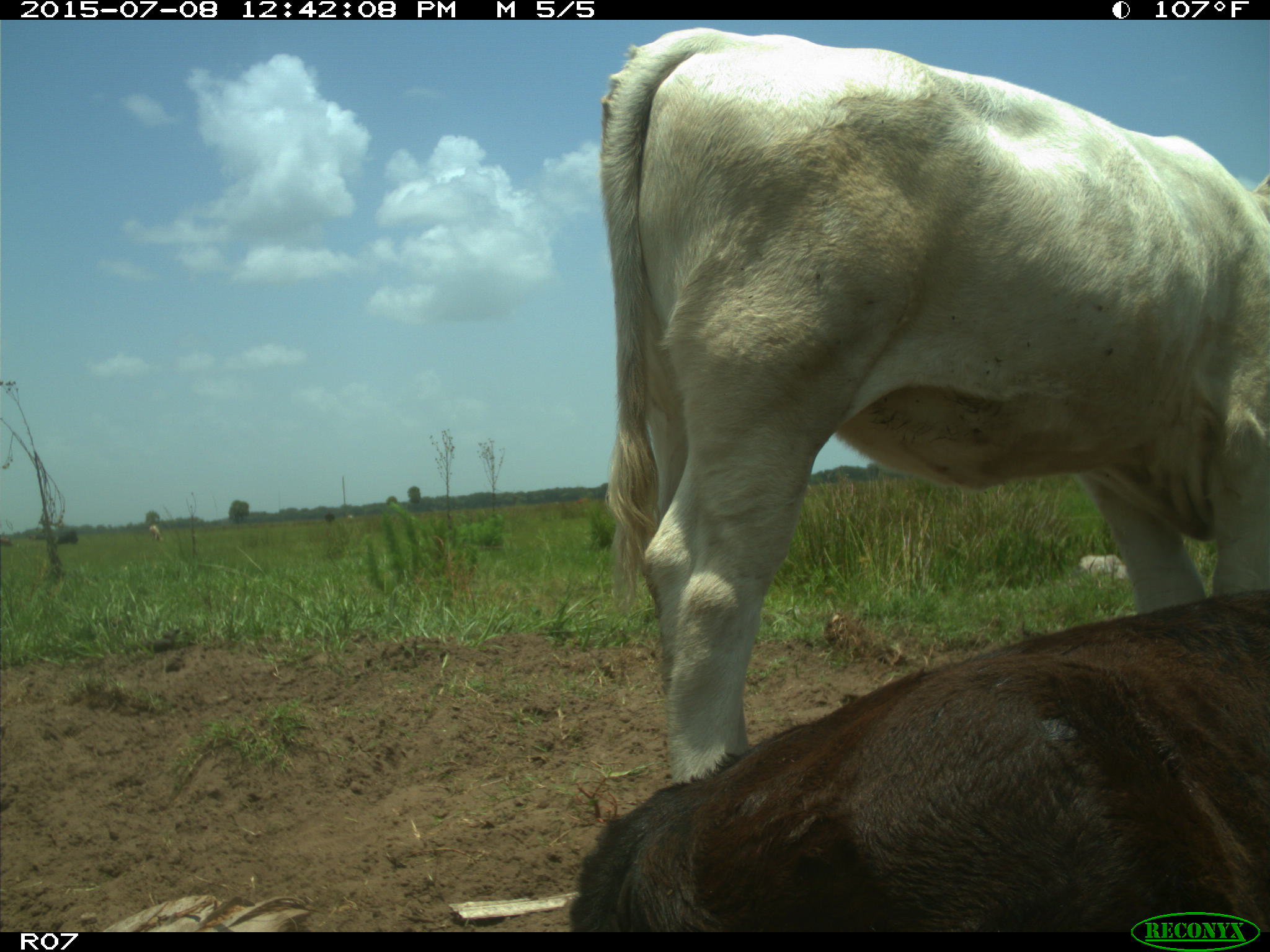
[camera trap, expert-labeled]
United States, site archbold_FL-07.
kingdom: Animalia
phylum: Chordata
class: Mammalia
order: Artiodactyla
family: Bovidae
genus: Bos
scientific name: Bos taurus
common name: domestic cow